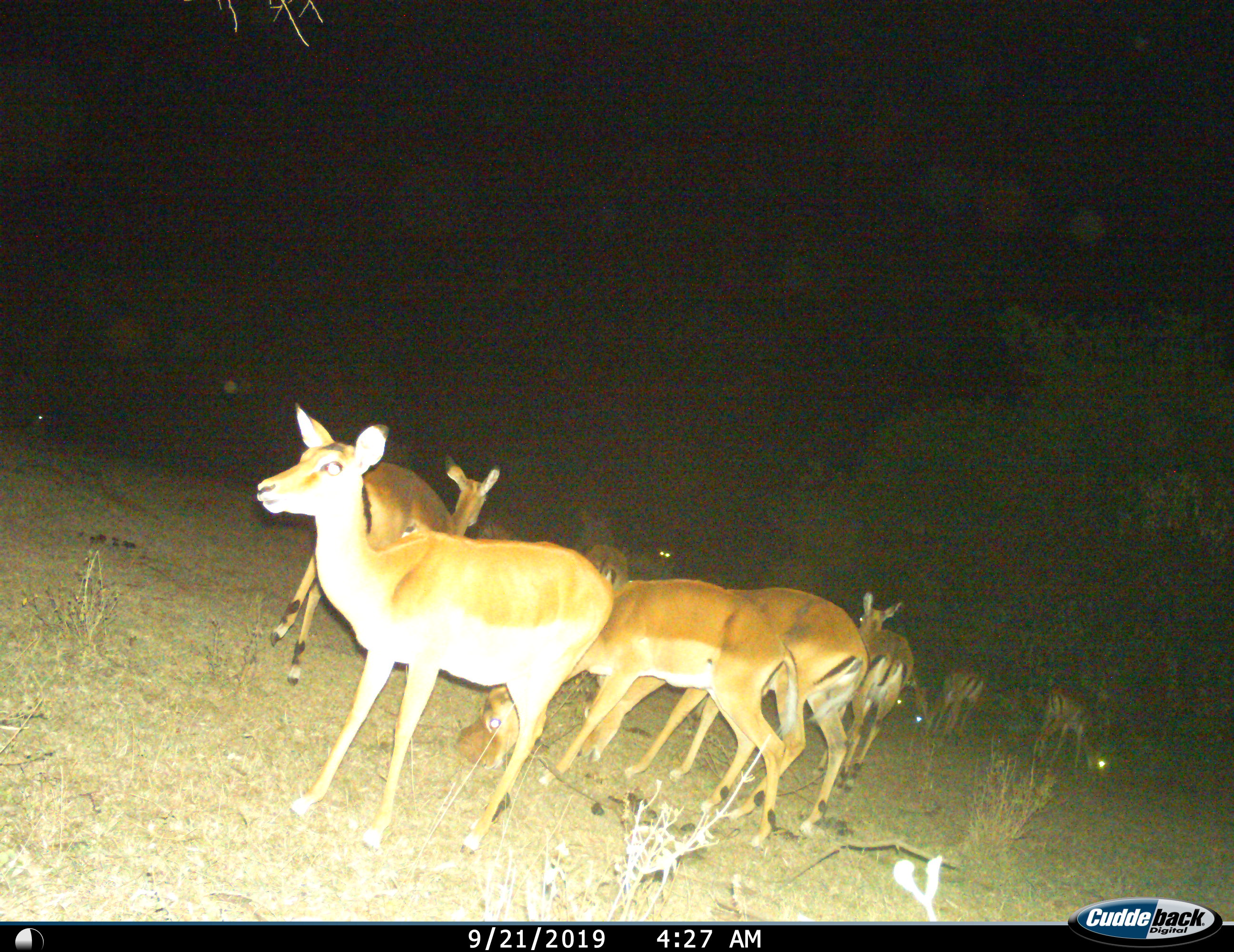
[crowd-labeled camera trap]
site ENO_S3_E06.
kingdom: Animalia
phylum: Chordata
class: Mammalia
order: Artiodactyla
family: Bovidae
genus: Aepyceros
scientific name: Aepyceros melampus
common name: impala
Impala (Aepyceros melampus), count 10. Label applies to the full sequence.